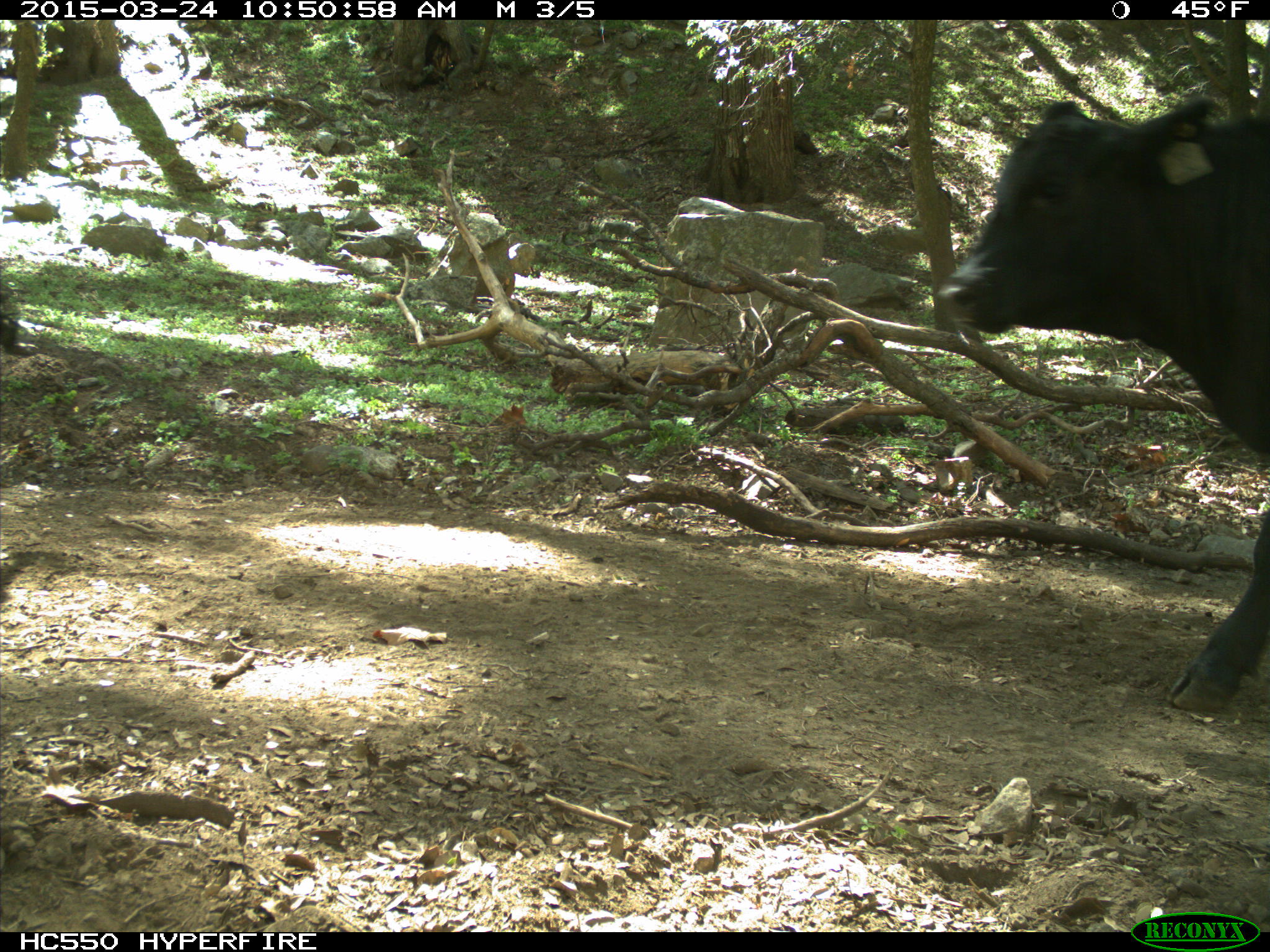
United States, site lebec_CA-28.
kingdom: Animalia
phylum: Chordata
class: Mammalia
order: Artiodactyla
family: Bovidae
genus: Bos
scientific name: Bos taurus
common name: domestic cow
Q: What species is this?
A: Bos taurus (domestic cow).